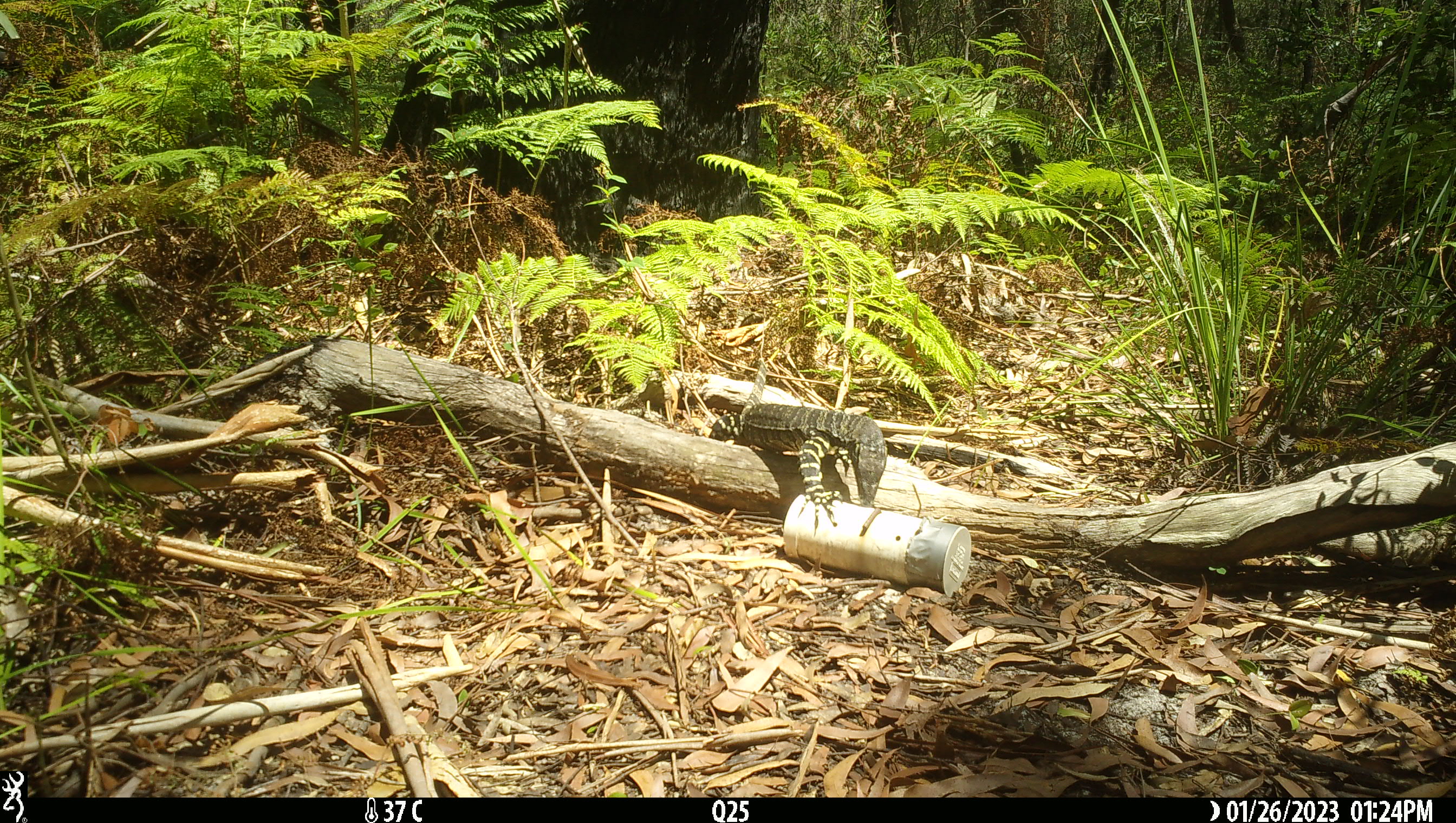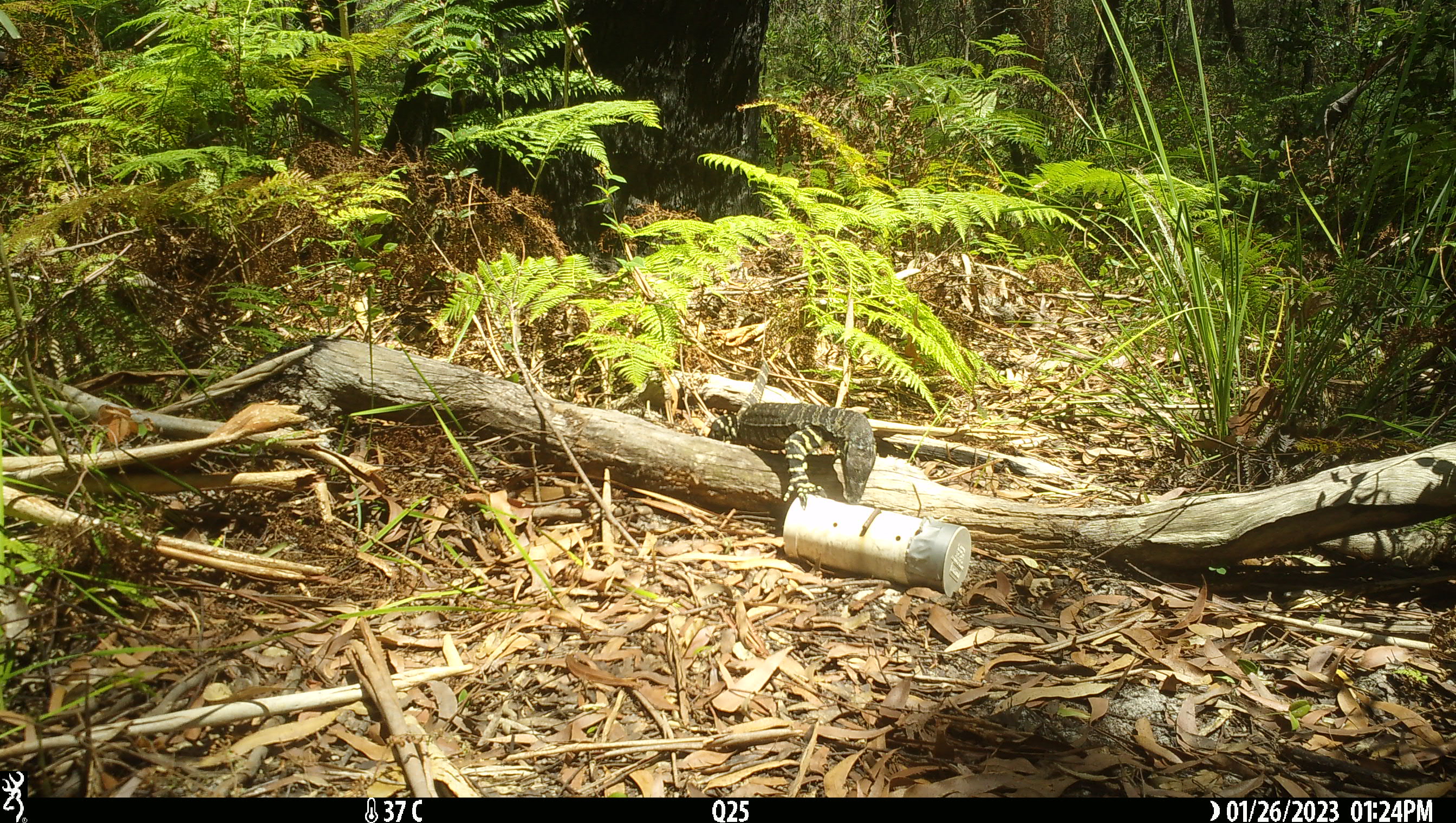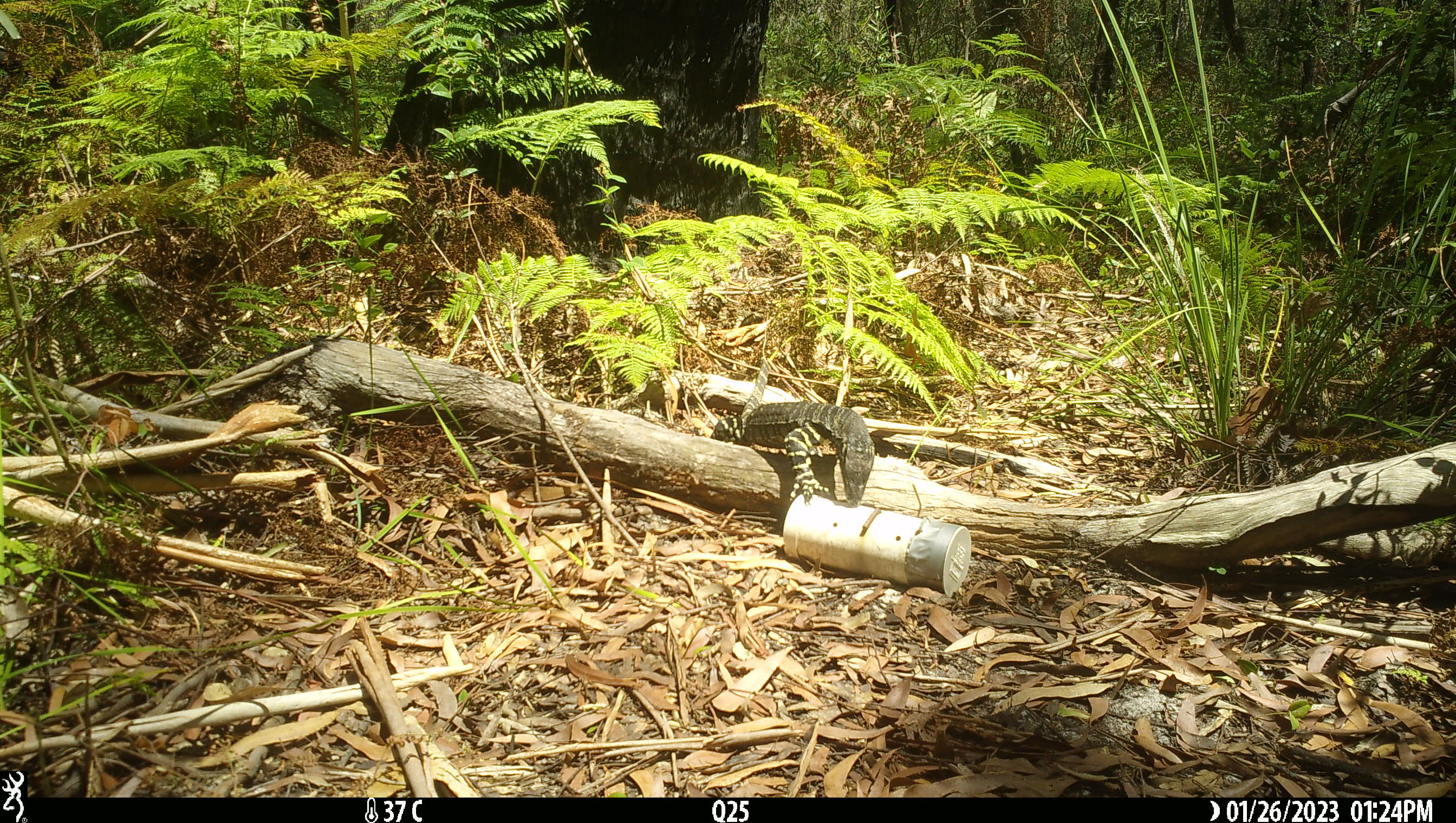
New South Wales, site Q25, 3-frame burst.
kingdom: Animalia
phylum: Chordata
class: Reptilia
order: Squamata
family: Varanidae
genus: Varanus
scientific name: Varanus varius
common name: lace monitor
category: goanna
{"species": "goanna (lace monitor) (Varanus varius)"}